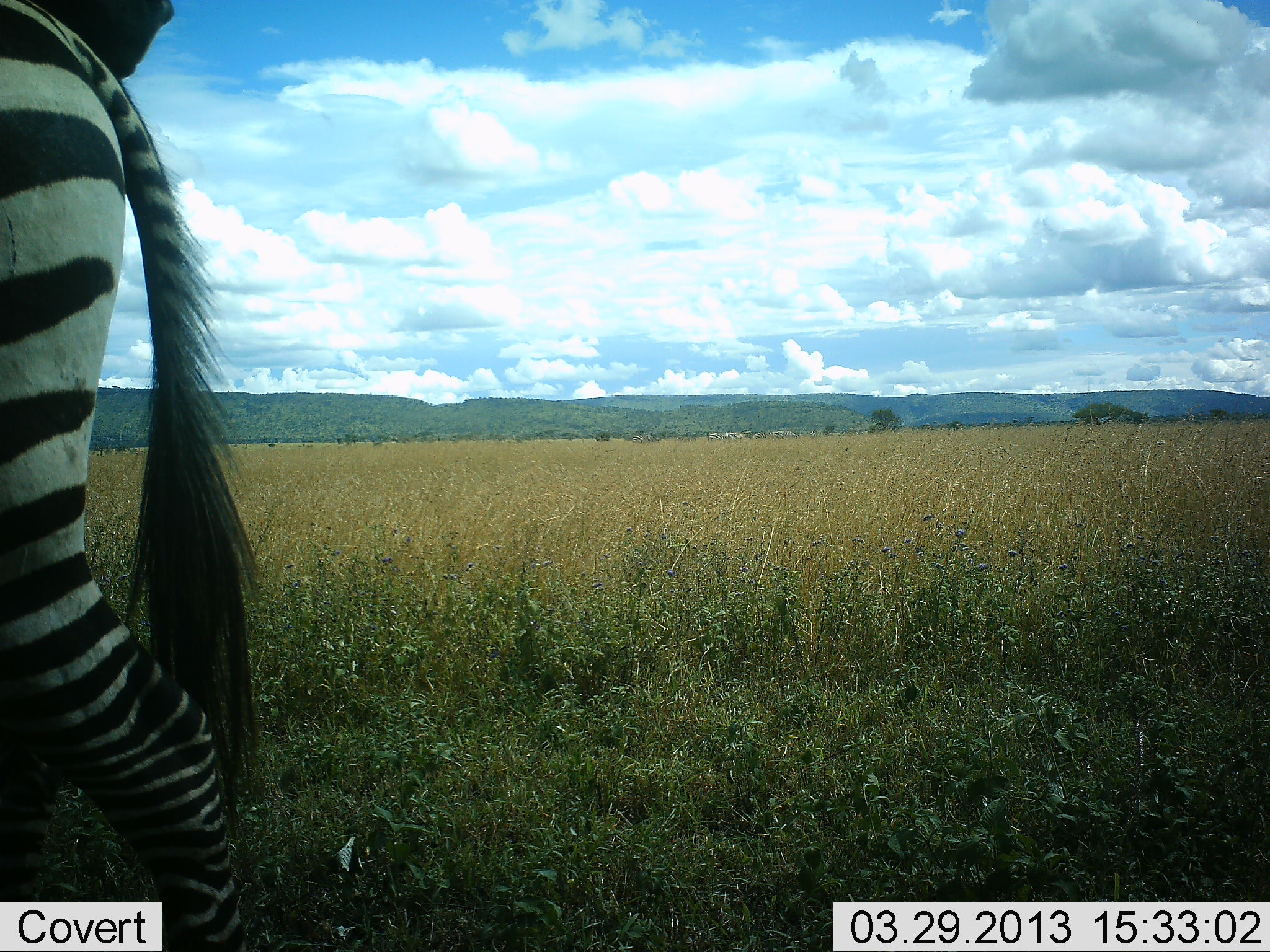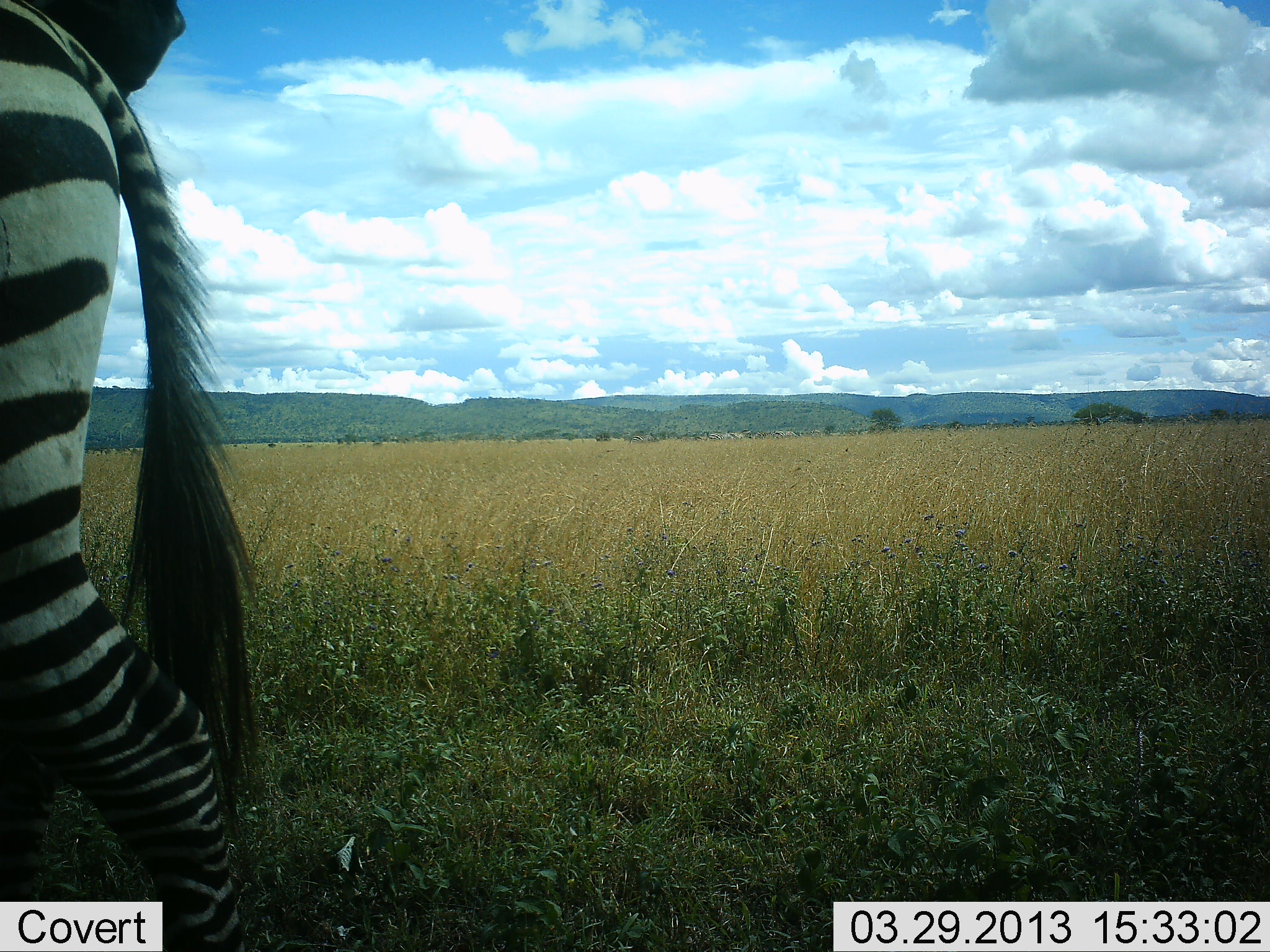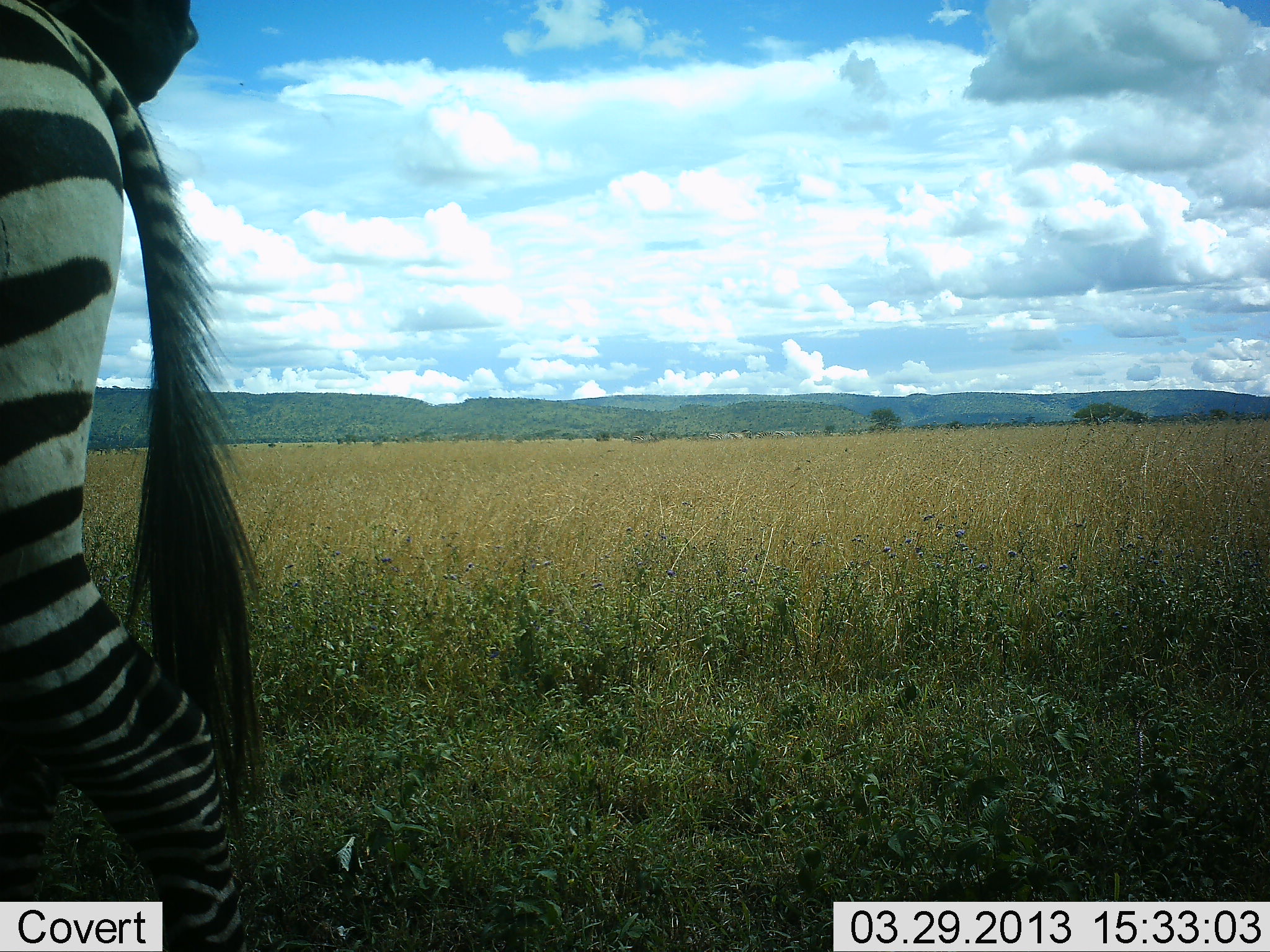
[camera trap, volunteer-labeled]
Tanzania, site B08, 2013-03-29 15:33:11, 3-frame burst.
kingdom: Animalia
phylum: Chordata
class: Mammalia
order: Perissodactyla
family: Equidae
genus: Equus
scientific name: Equus quagga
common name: plains zebra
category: zebra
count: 1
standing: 75%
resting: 5%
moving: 23%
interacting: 5%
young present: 0%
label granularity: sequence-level